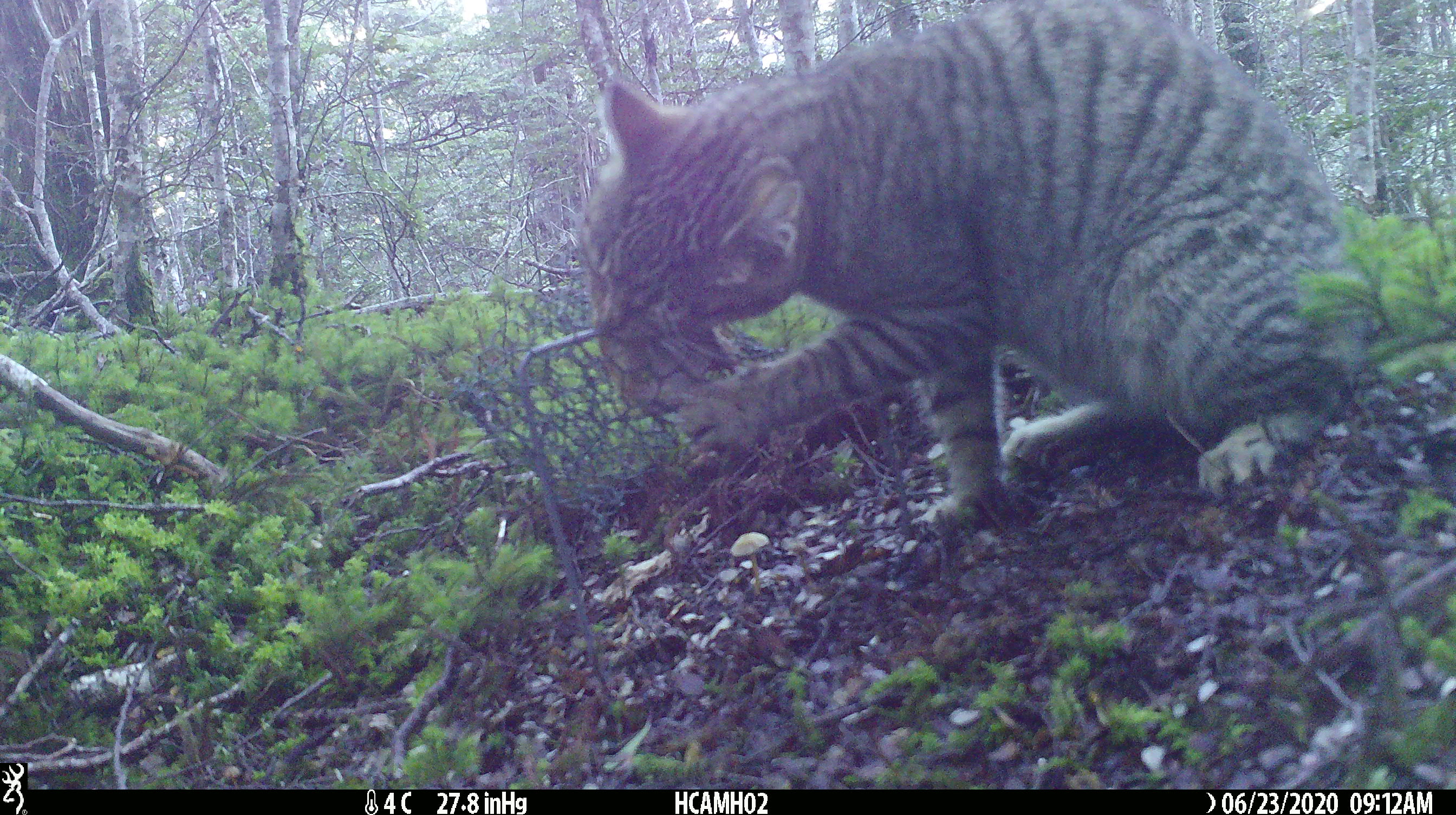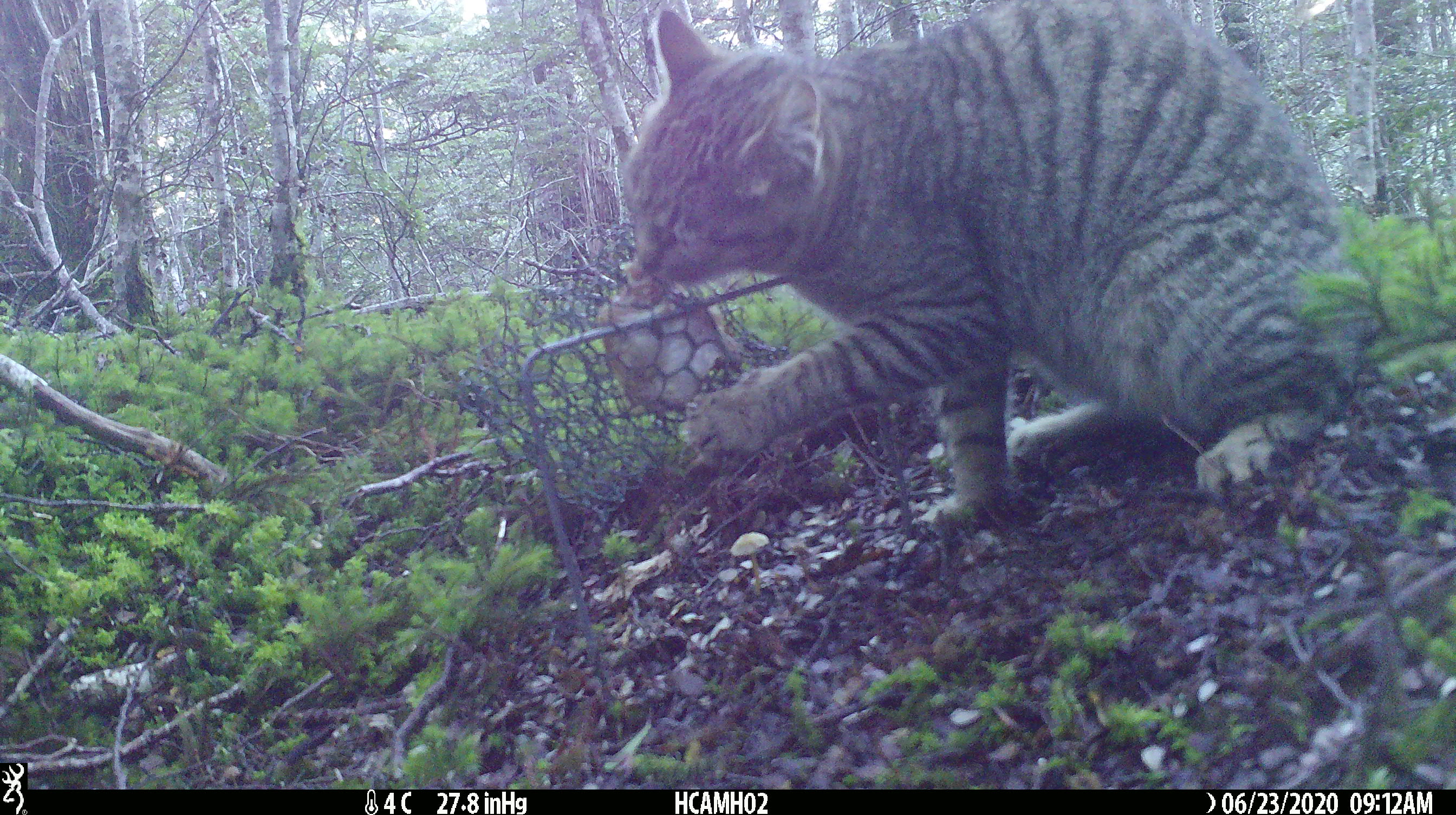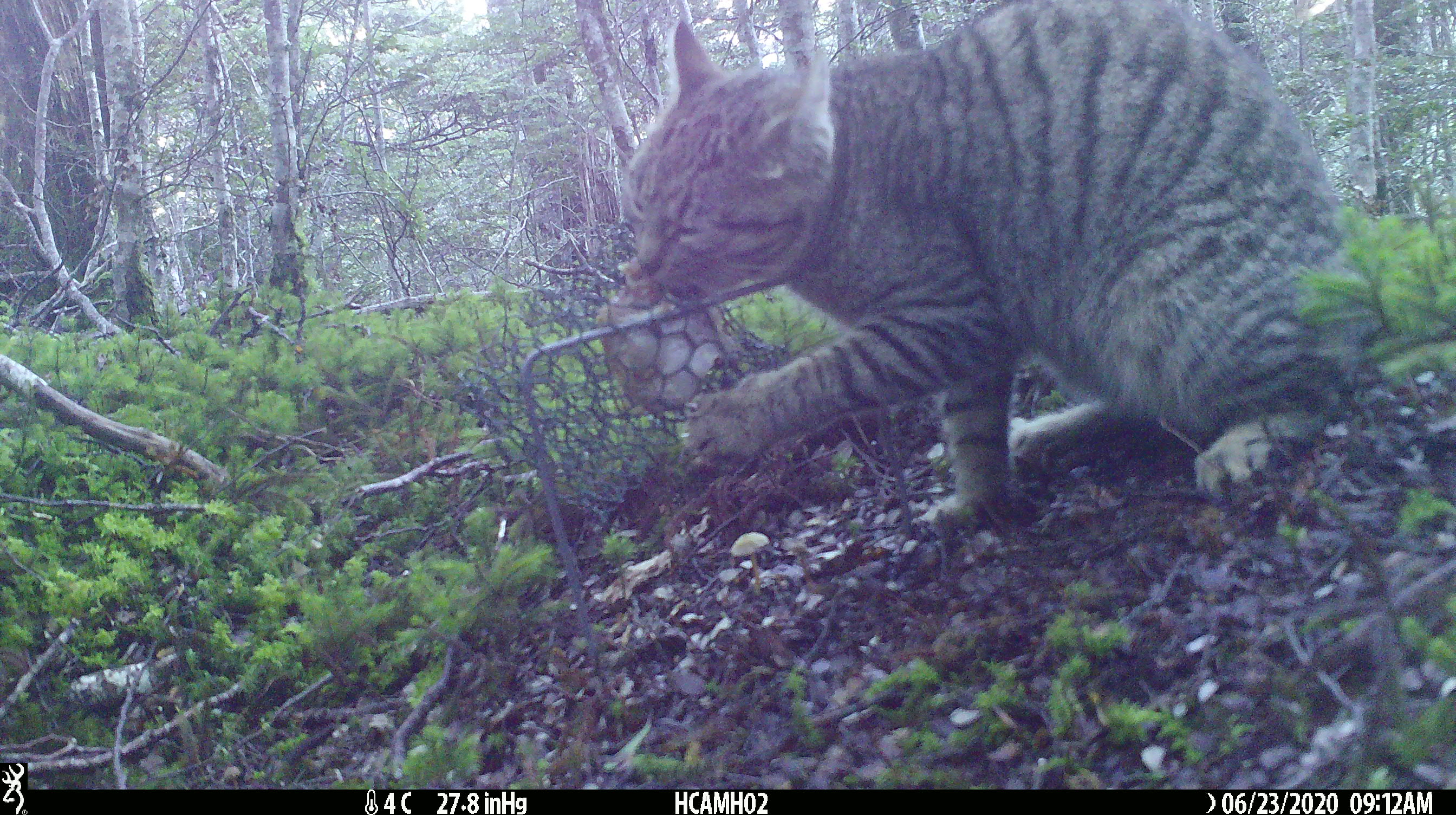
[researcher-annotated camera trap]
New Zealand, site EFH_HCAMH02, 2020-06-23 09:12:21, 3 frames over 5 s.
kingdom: Animalia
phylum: Chordata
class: Mammalia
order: Carnivora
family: Felidae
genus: Felis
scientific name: Felis catus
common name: domestic cat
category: cat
Cat (domestic cat) (Felis catus).